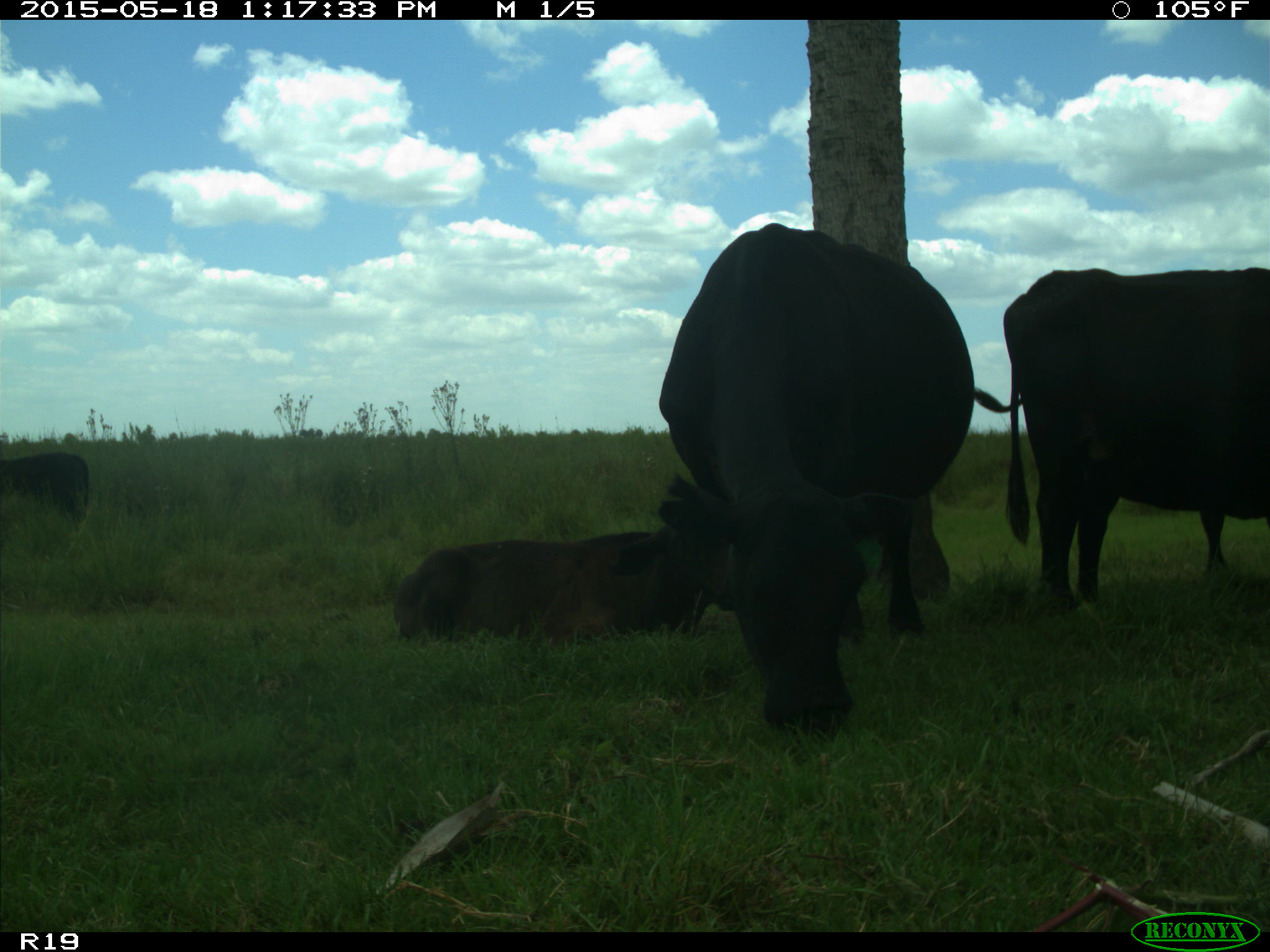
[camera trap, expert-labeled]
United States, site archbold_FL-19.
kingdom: Animalia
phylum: Chordata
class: Mammalia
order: Artiodactyla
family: Bovidae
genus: Bos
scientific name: Bos taurus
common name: domestic cow